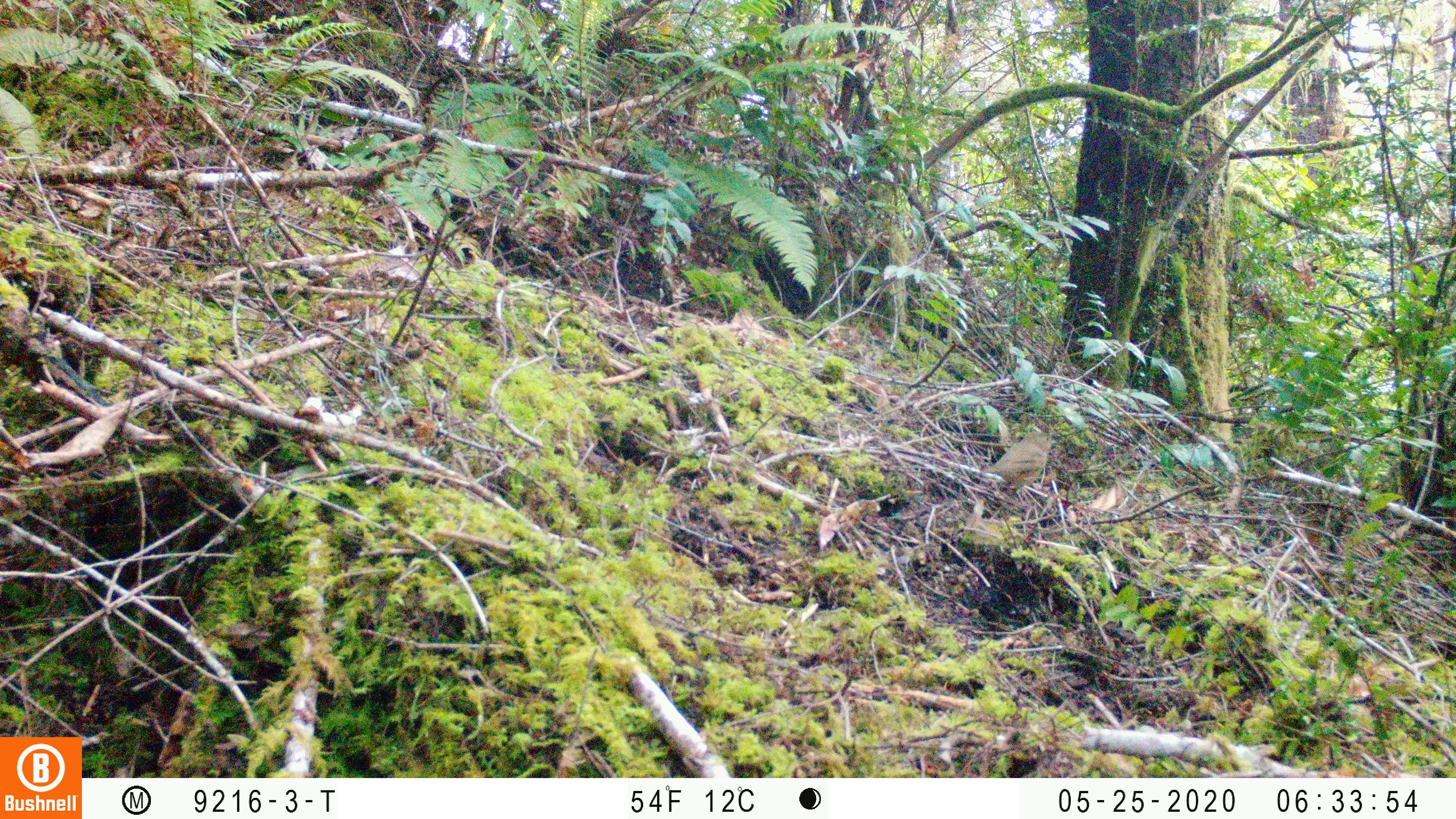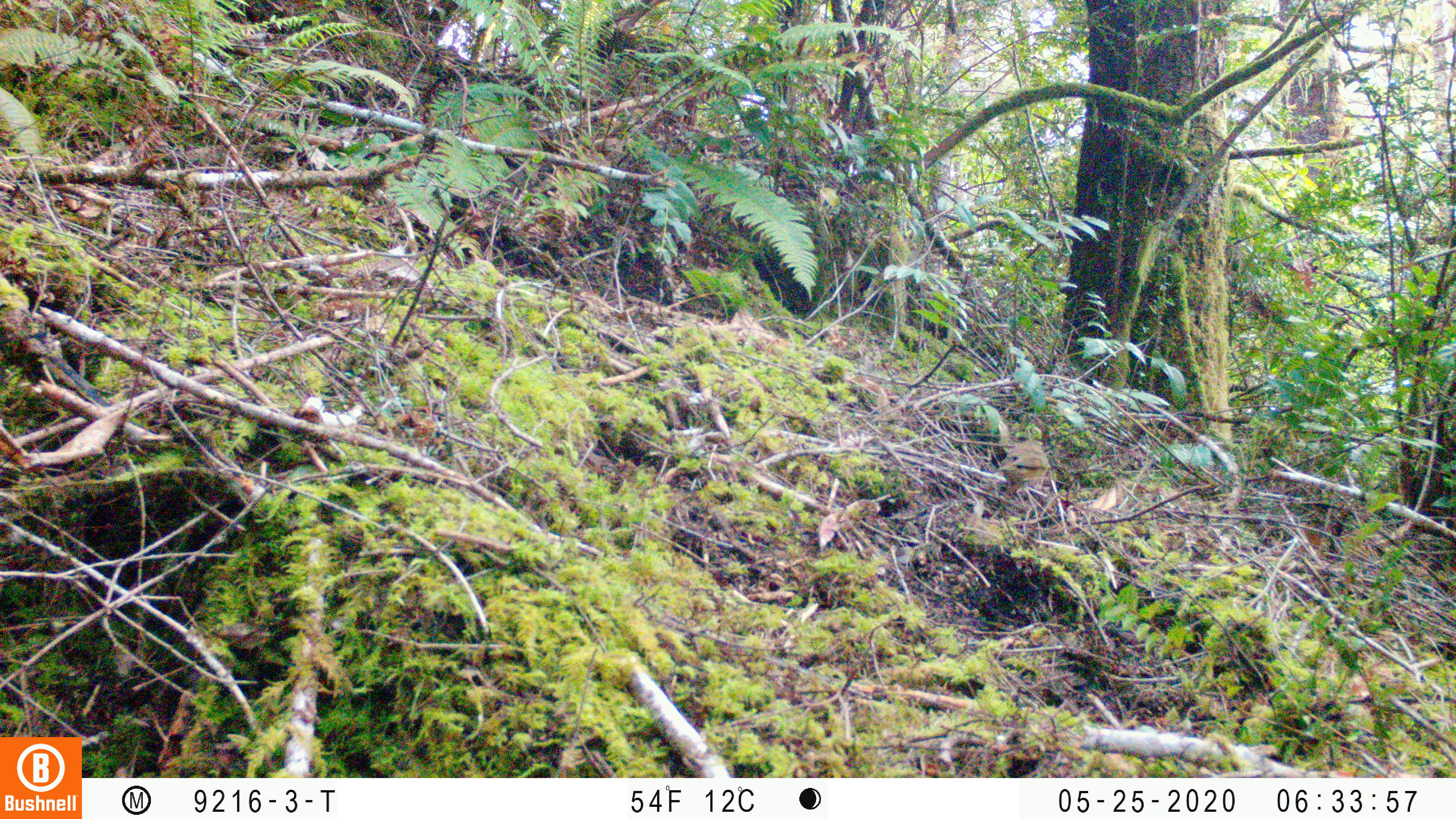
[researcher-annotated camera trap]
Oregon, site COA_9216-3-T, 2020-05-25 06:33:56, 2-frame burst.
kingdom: Animalia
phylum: Chordata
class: Aves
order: Passeriformes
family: Turdidae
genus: Catharus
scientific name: Catharus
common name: brown thrushes and nightingale-thrushes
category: catharus species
Catharus species (brown thrushes and nightingale-thrushes) (Catharus).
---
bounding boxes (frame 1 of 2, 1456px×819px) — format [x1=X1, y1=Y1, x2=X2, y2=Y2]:
catharus species: [x1=967, y1=425, x2=1066, y2=508]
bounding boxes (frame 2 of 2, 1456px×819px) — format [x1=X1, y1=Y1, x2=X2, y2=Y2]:
catharus species: [x1=983, y1=430, x2=1062, y2=509]